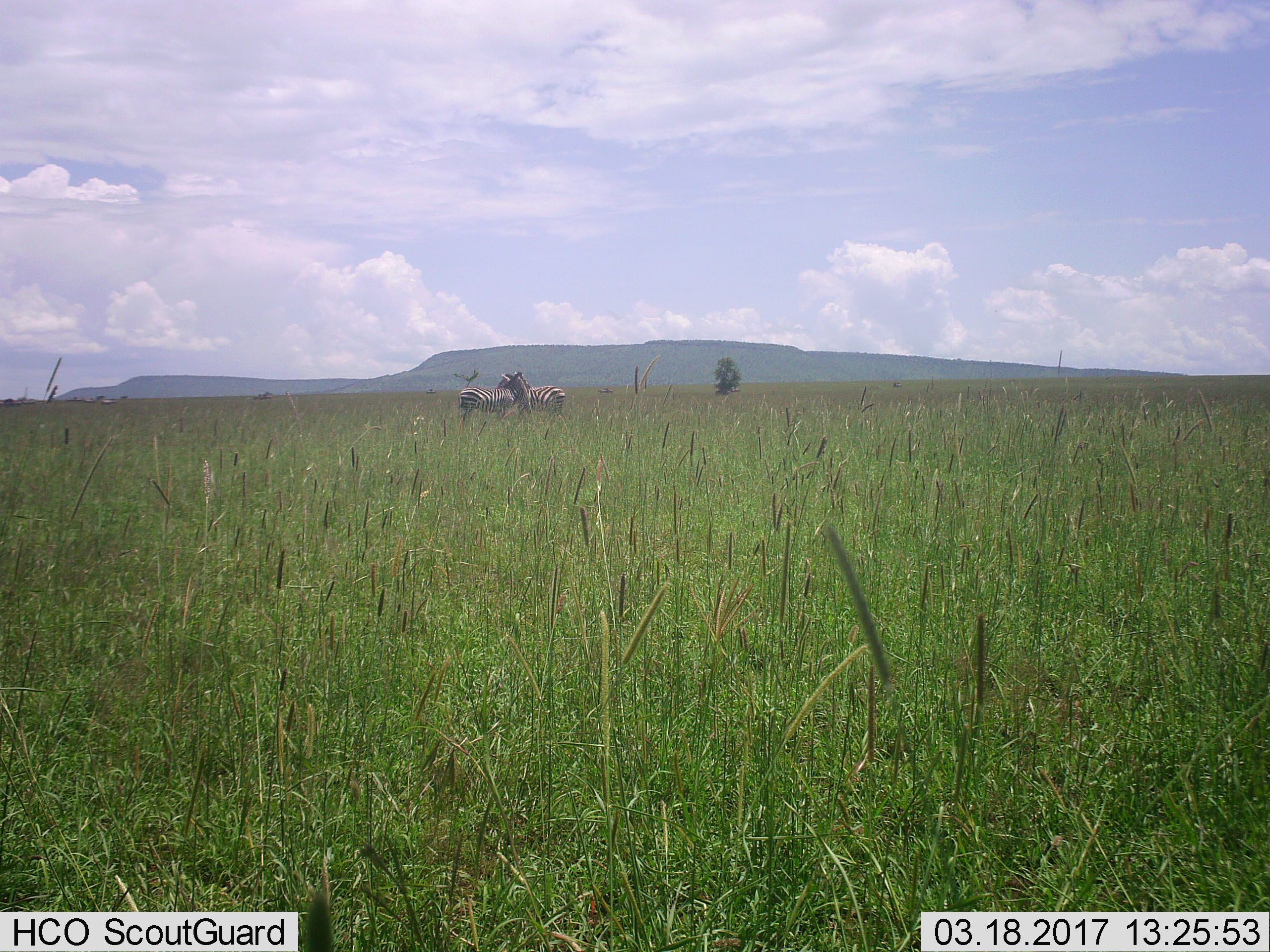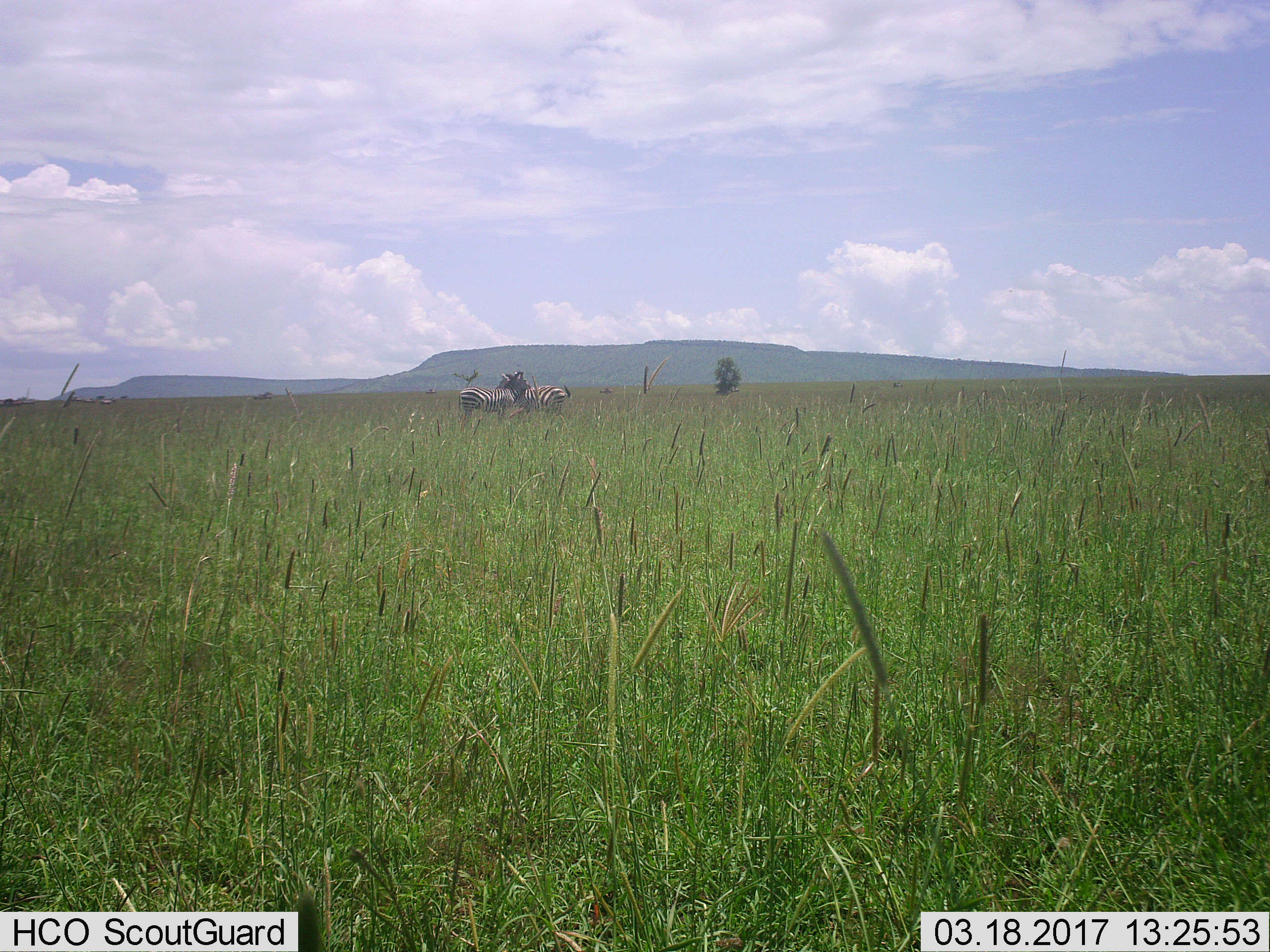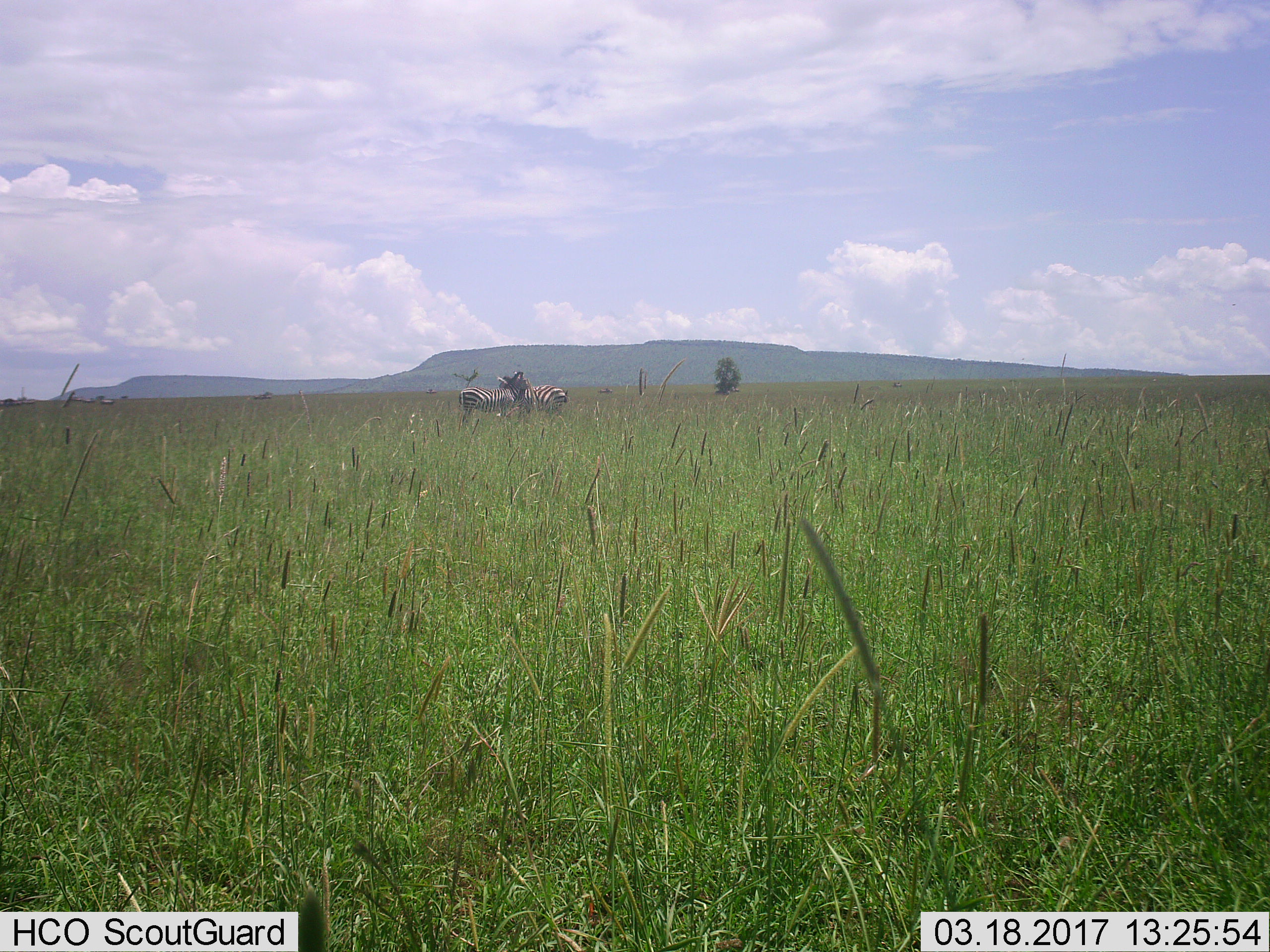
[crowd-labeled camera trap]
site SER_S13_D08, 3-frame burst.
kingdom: Animalia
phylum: Chordata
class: Mammalia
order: Perissodactyla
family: Equidae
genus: Equus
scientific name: Equus quagga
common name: plains zebra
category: zebraplains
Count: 2.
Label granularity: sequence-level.